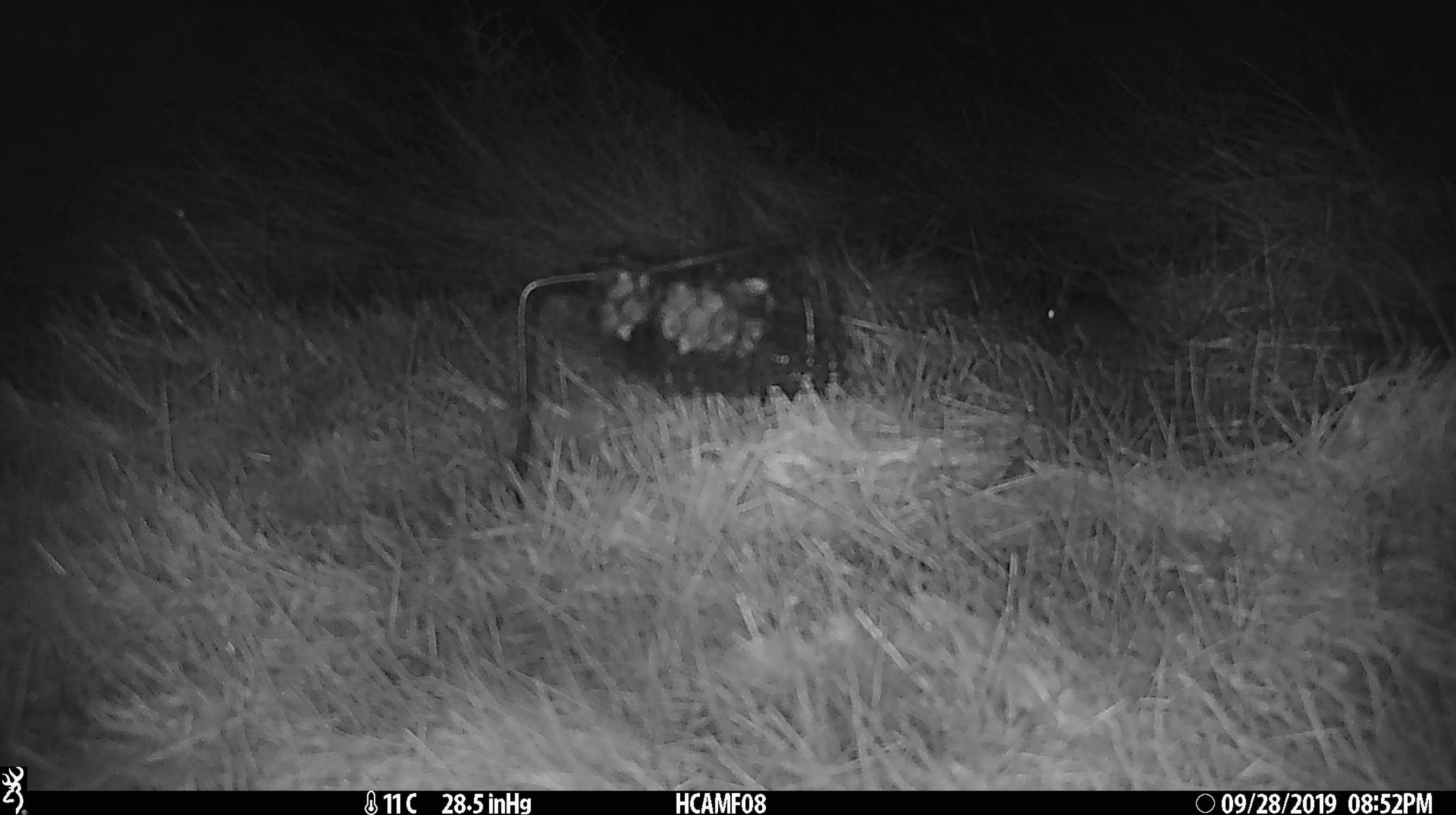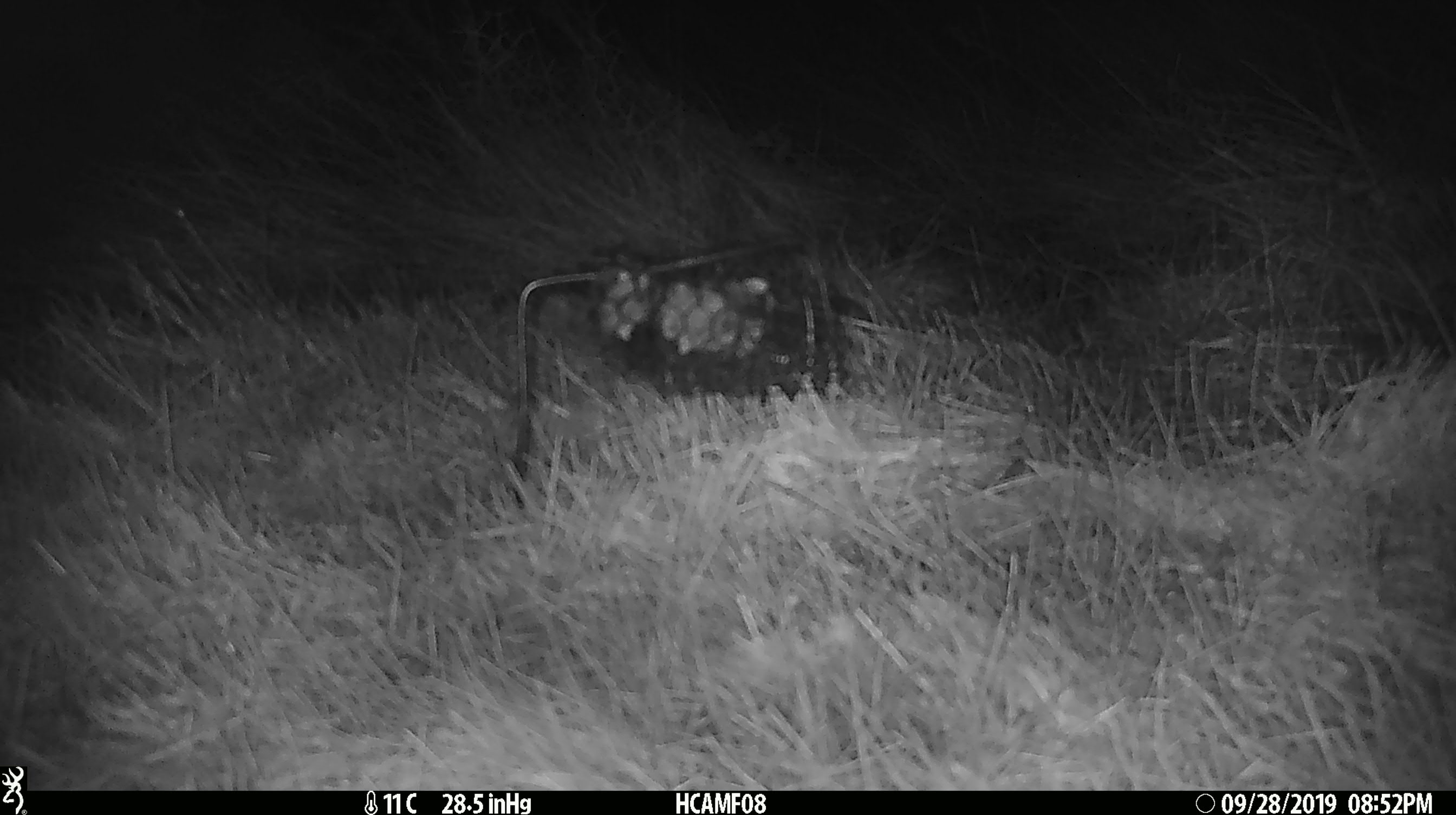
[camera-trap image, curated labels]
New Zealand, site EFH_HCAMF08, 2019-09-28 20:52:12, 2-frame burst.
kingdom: Animalia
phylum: Chordata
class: Mammalia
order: Rodentia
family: Muridae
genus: Mus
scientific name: Mus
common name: mouse